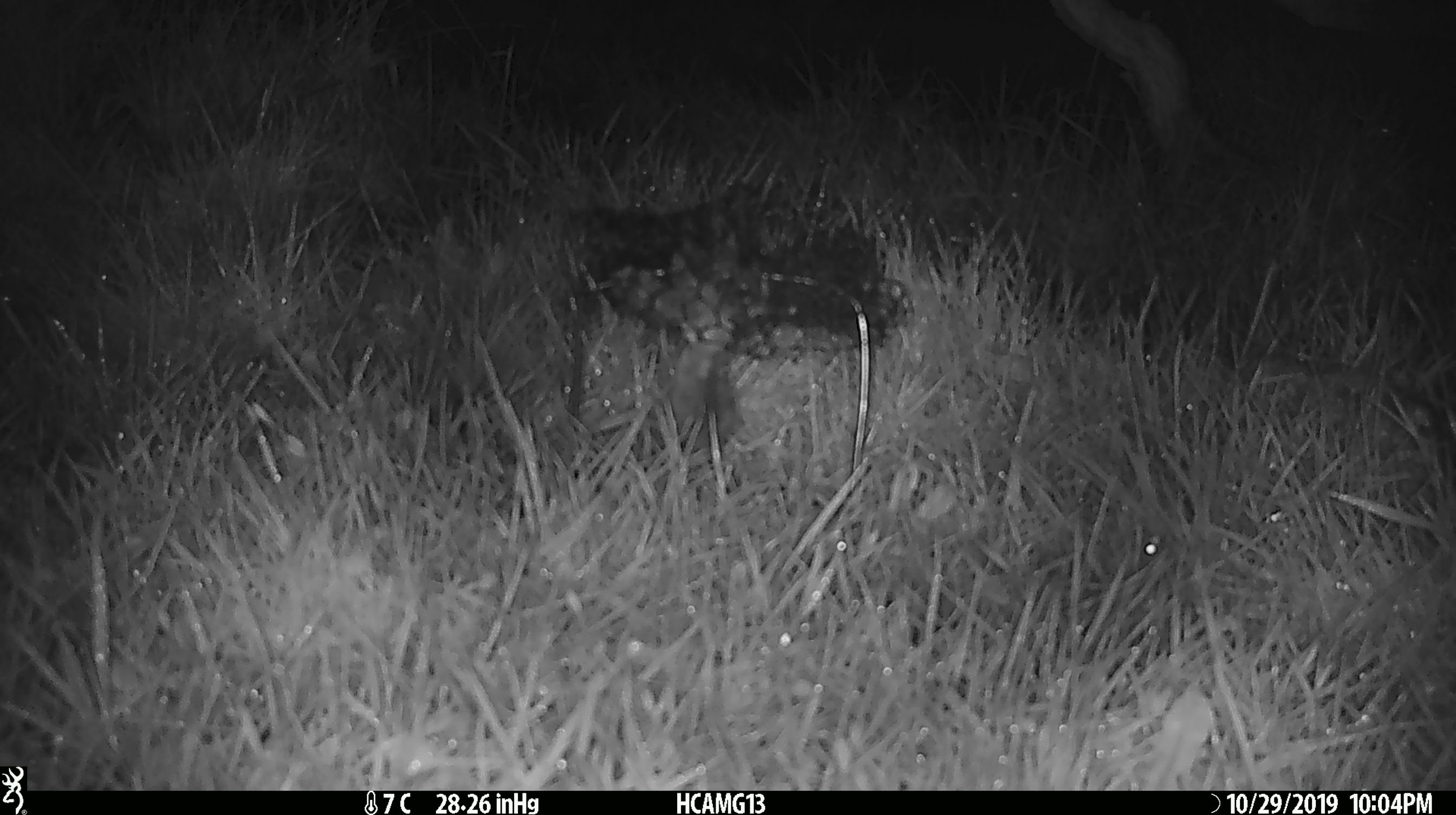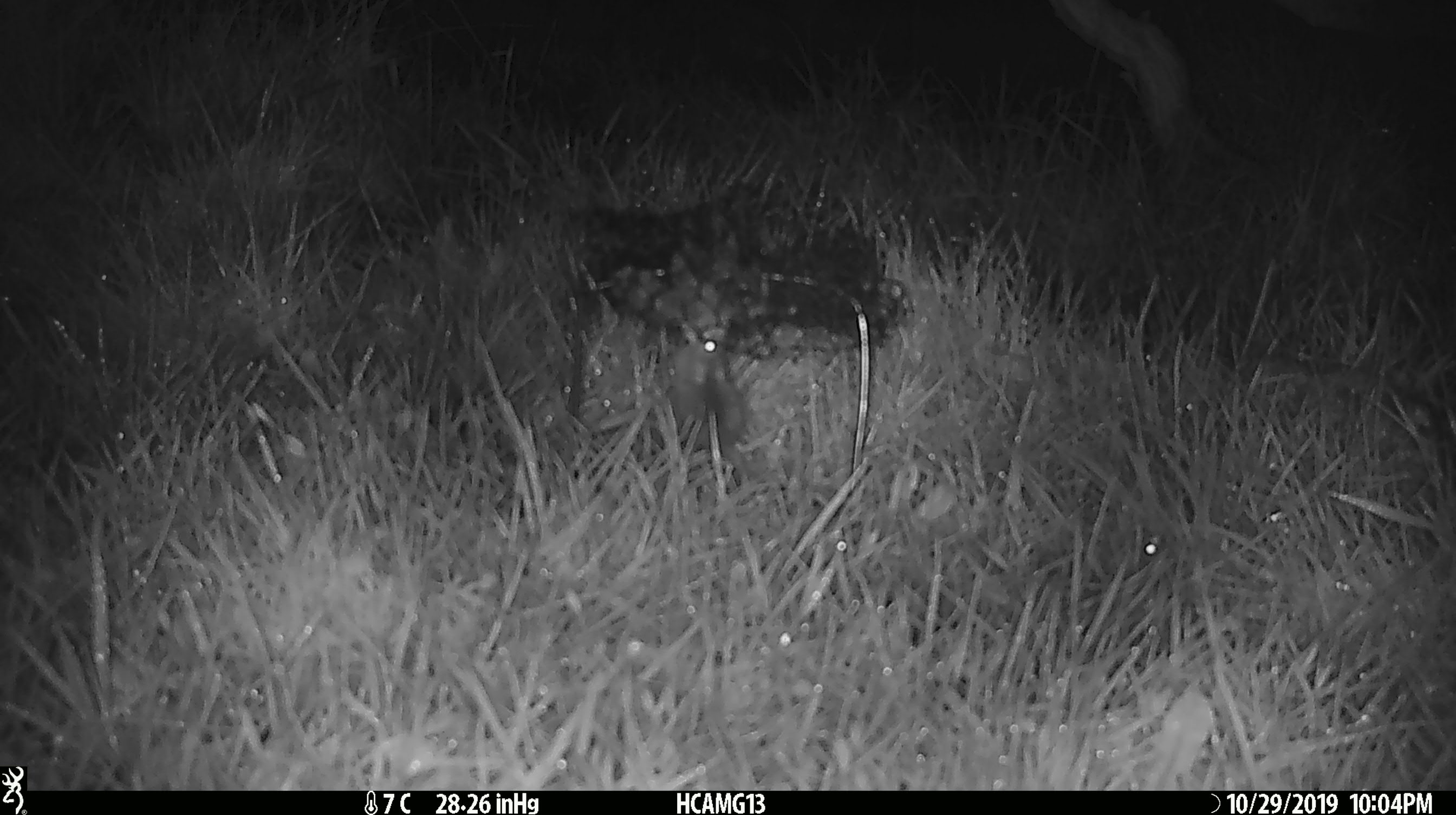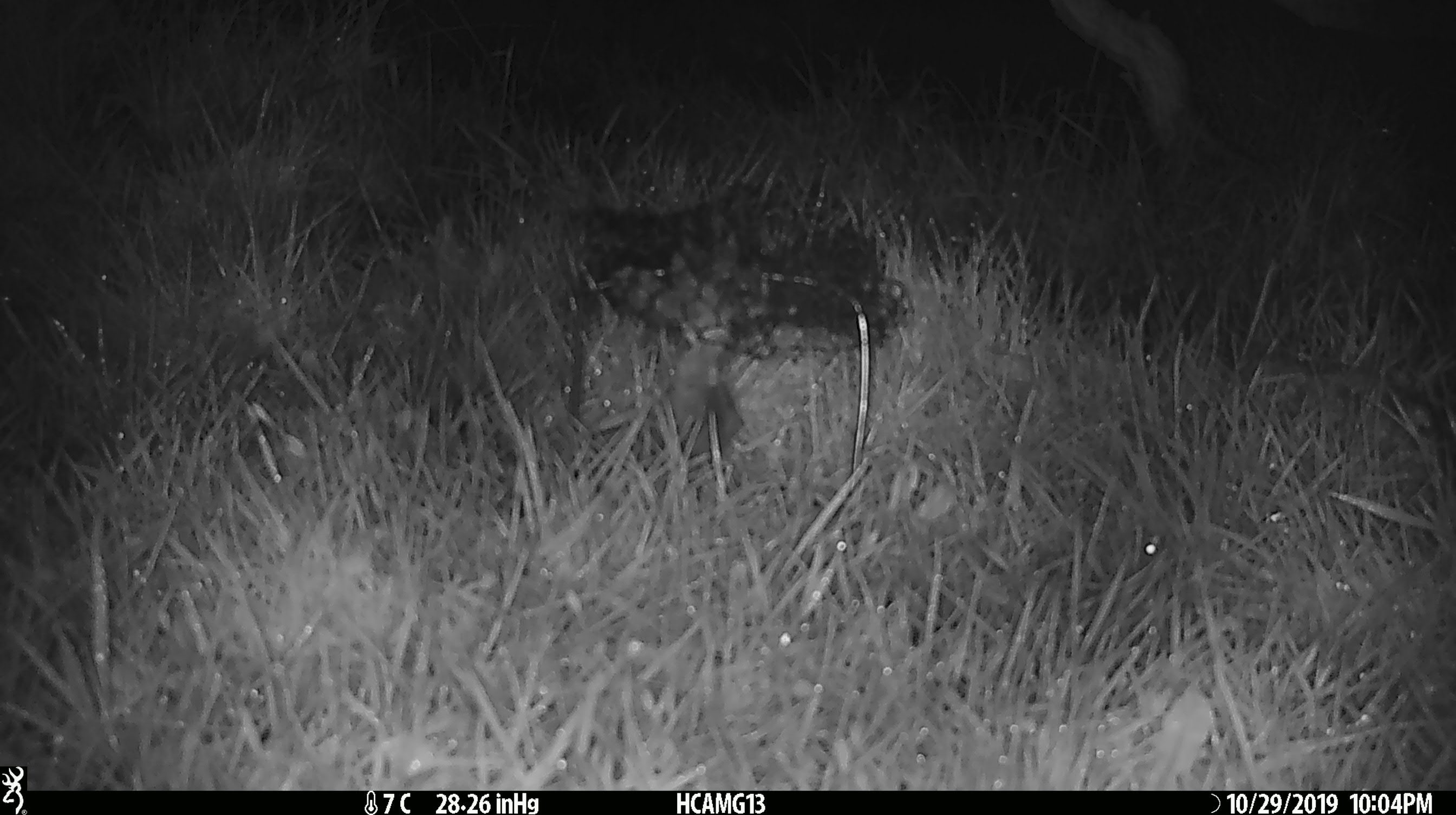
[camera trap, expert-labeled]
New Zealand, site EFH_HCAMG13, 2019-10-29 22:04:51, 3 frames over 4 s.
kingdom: Animalia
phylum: Chordata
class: Mammalia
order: Rodentia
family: Muridae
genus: Mus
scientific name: Mus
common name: mouse